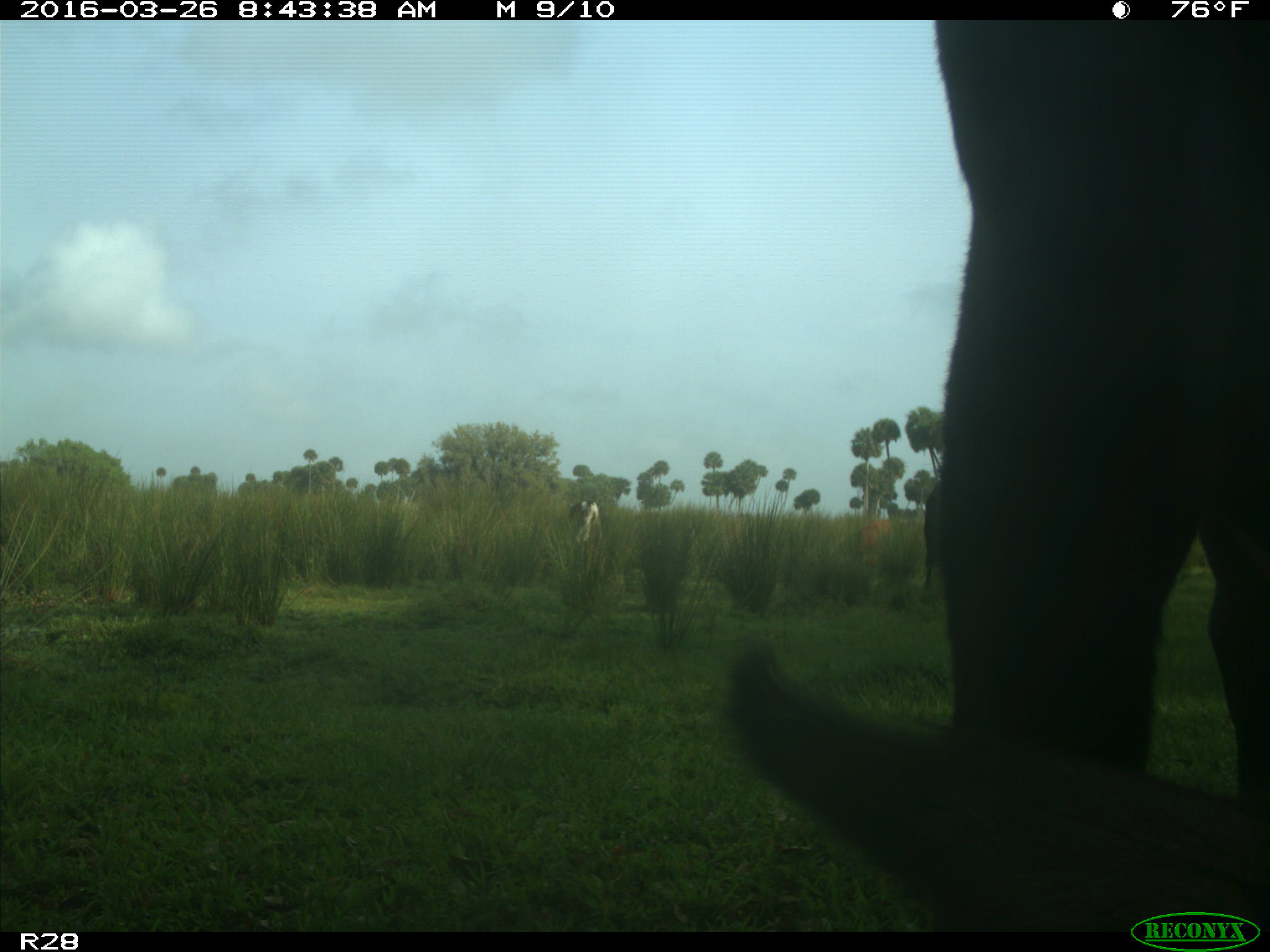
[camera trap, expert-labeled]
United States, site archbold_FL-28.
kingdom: Animalia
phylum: Chordata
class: Mammalia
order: Artiodactyla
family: Bovidae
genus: Bos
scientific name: Bos taurus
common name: domestic cow